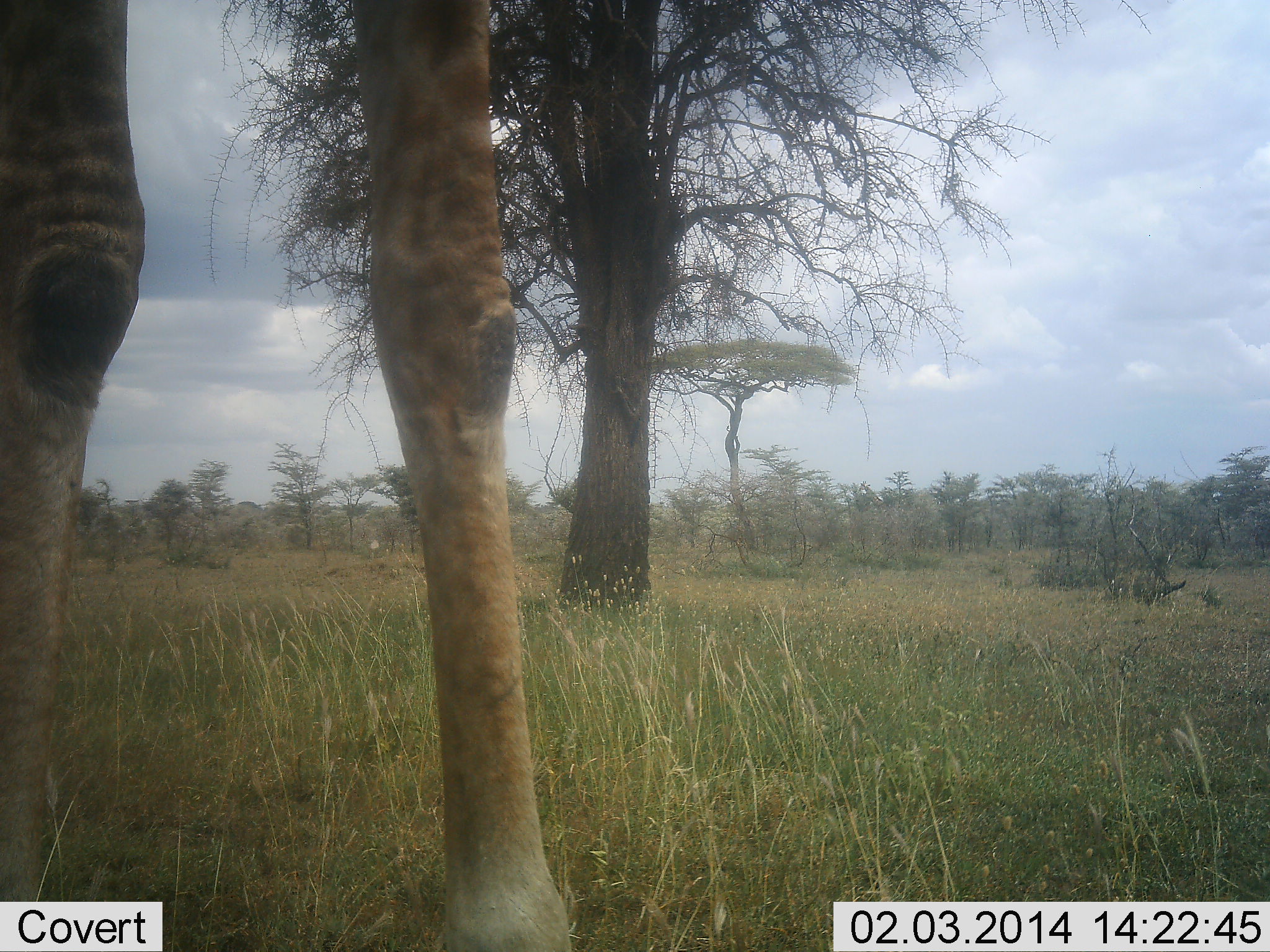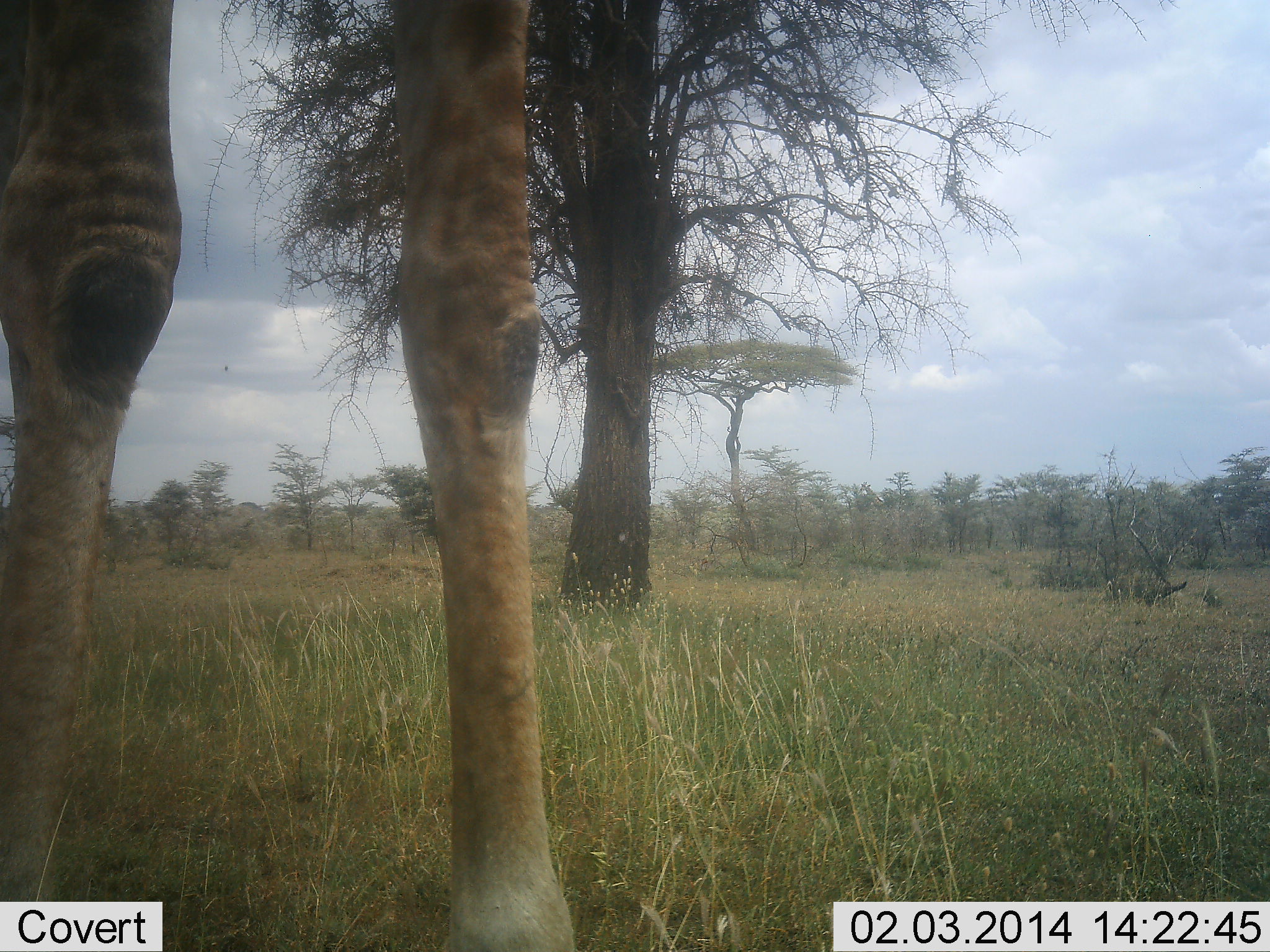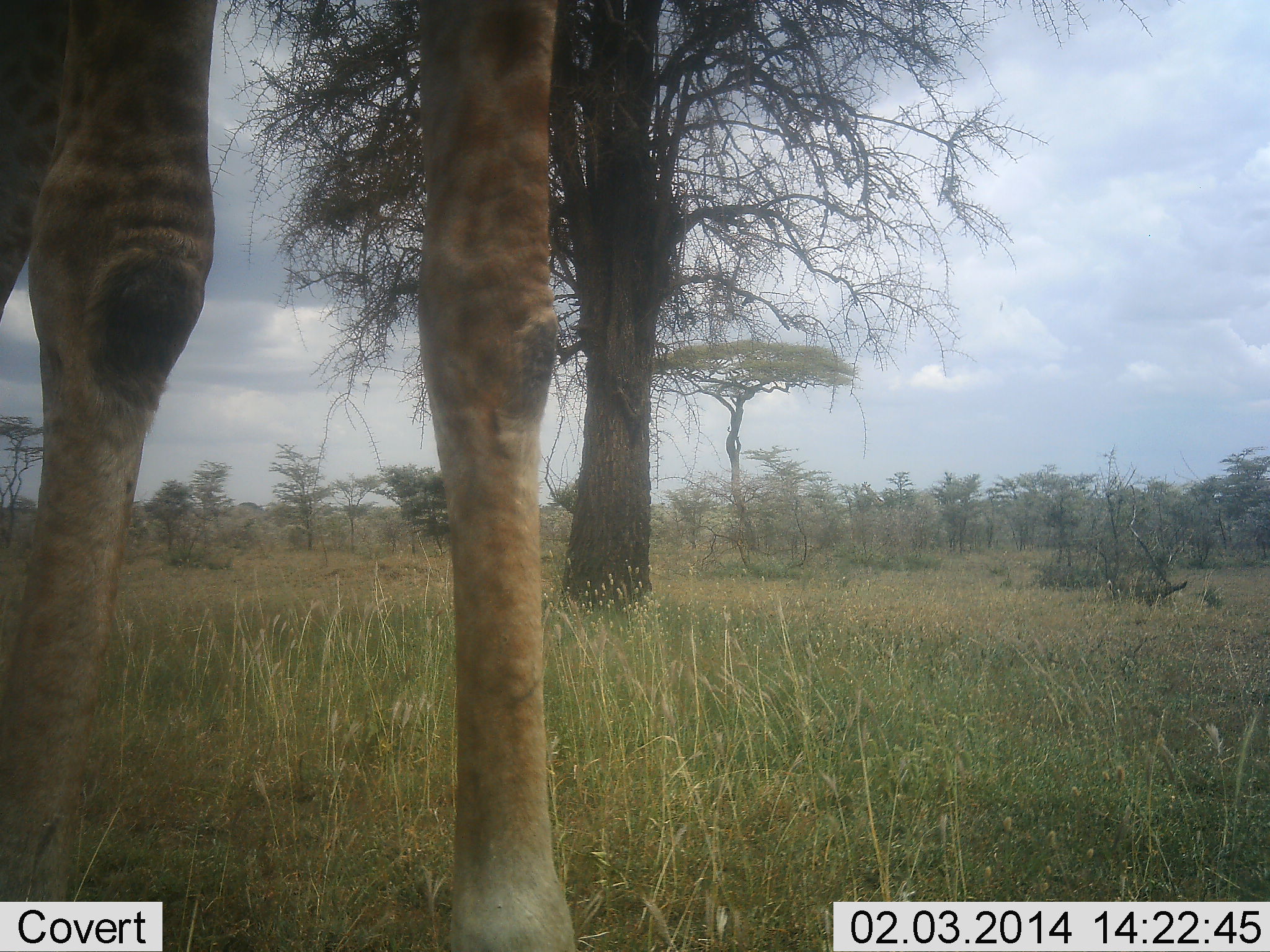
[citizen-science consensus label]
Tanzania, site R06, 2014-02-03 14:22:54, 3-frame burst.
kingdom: Animalia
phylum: Chordata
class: Mammalia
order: Artiodactyla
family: Giraffidae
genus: Giraffa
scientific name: Giraffa camelopardalis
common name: giraffe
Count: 1.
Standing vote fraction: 95%.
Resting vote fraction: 2%.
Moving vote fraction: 5%.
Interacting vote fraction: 0%.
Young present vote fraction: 2%.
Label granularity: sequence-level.